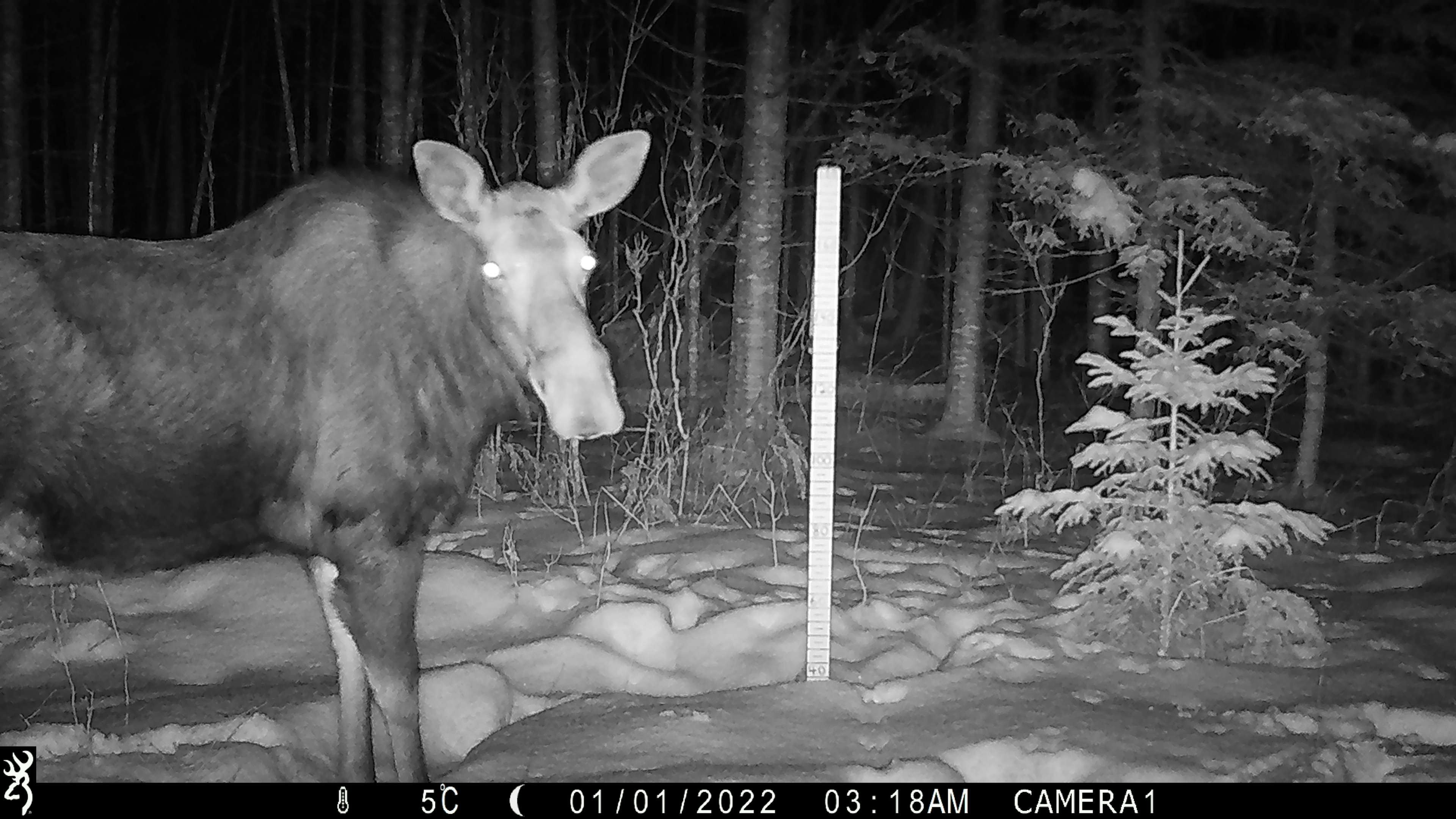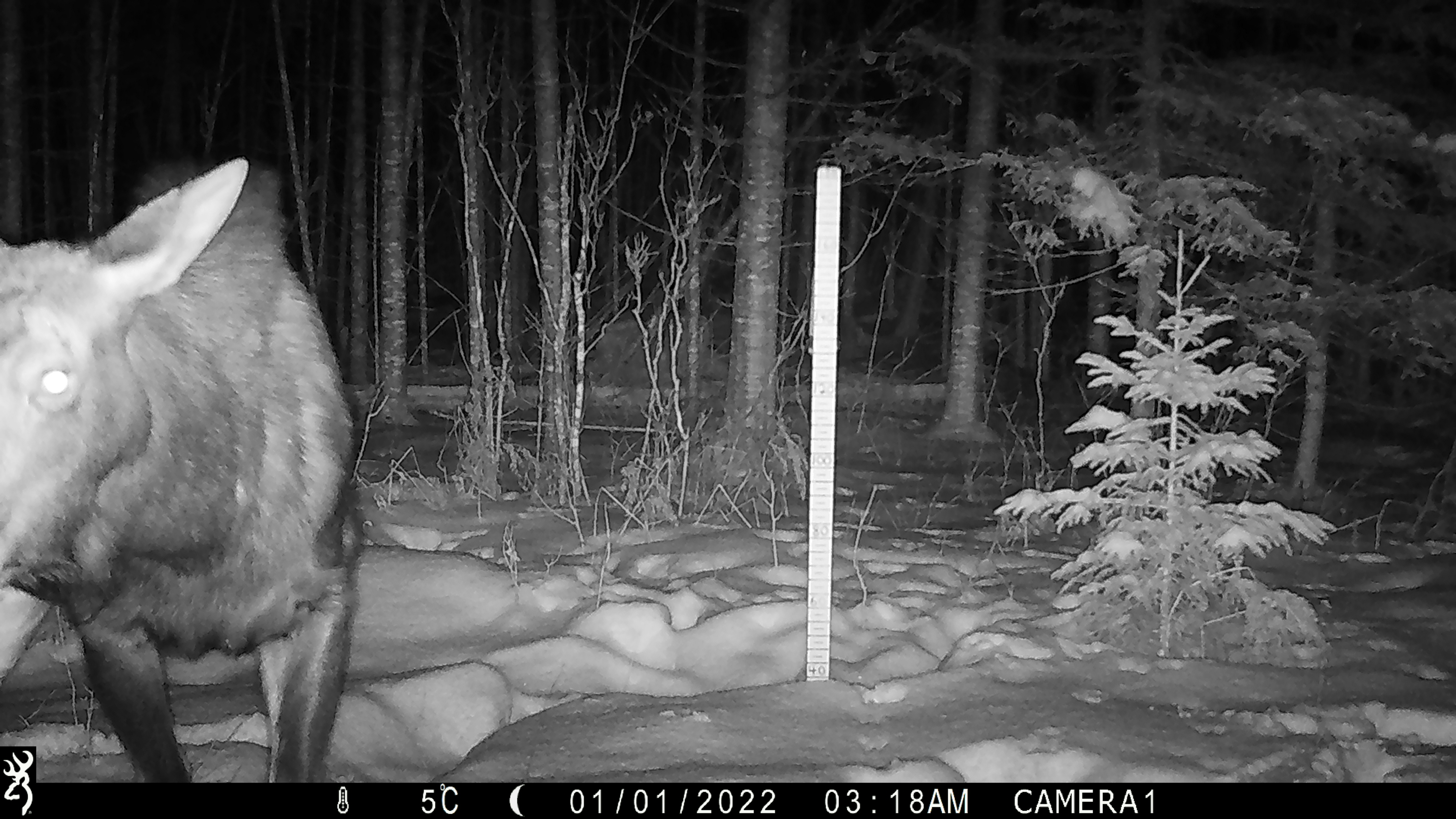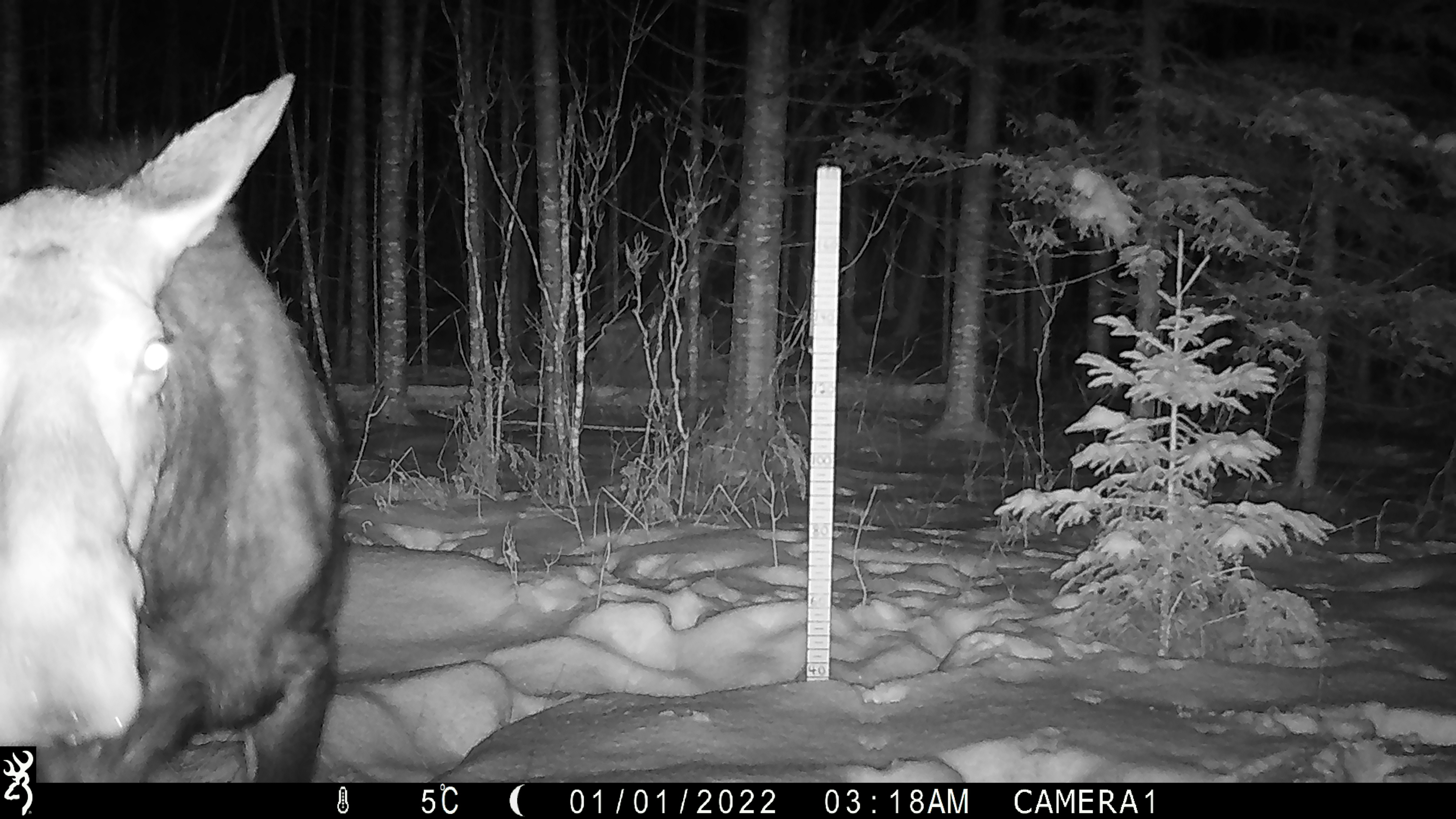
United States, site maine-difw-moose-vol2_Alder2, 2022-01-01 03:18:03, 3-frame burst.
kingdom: Animalia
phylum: Chordata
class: Mammalia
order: Artiodactyla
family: Cervidae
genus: Alces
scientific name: Alces alces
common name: moose